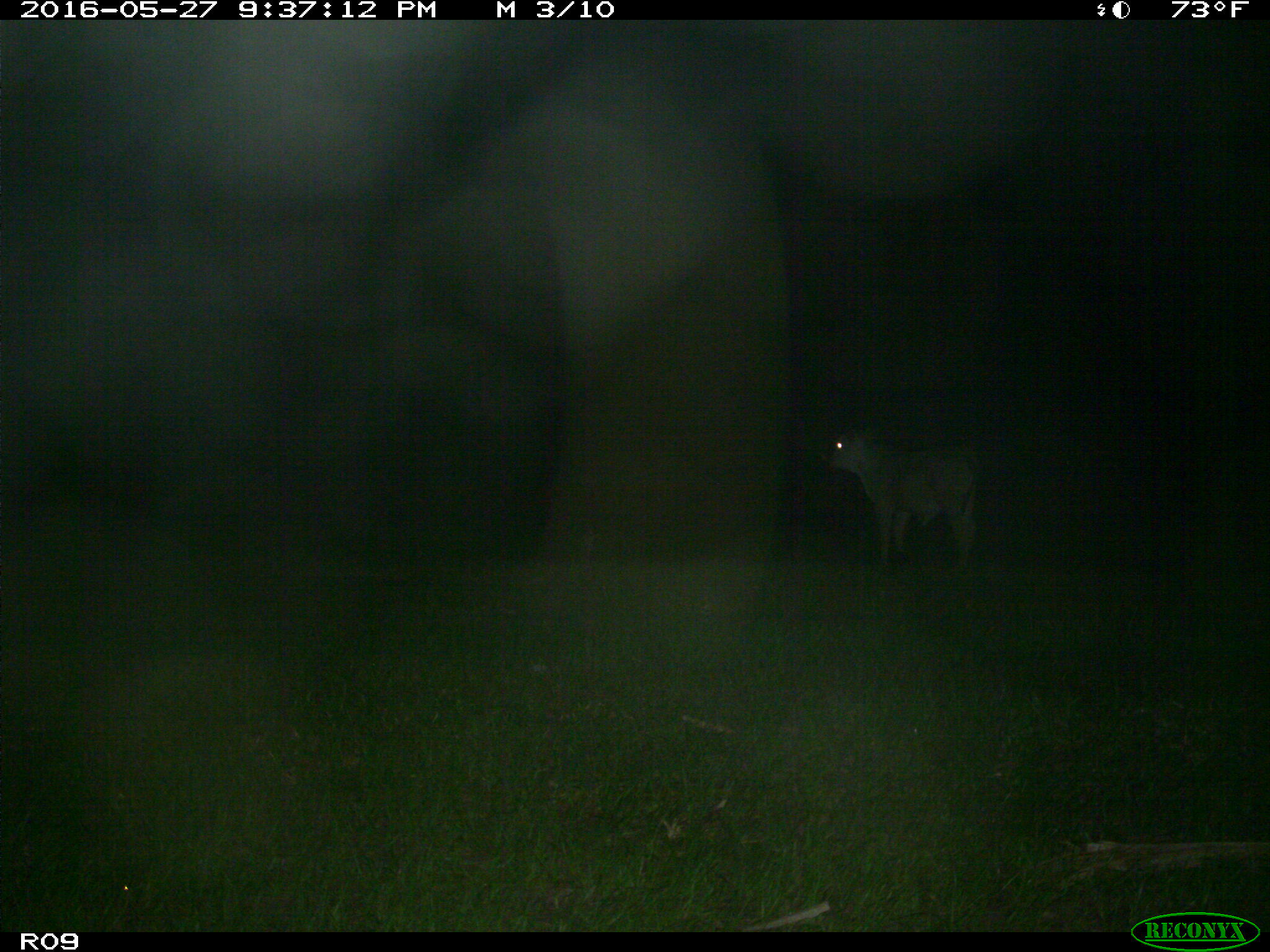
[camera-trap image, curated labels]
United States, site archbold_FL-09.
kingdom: Animalia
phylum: Chordata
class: Mammalia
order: Artiodactyla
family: Bovidae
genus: Bos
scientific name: Bos taurus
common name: domestic cow